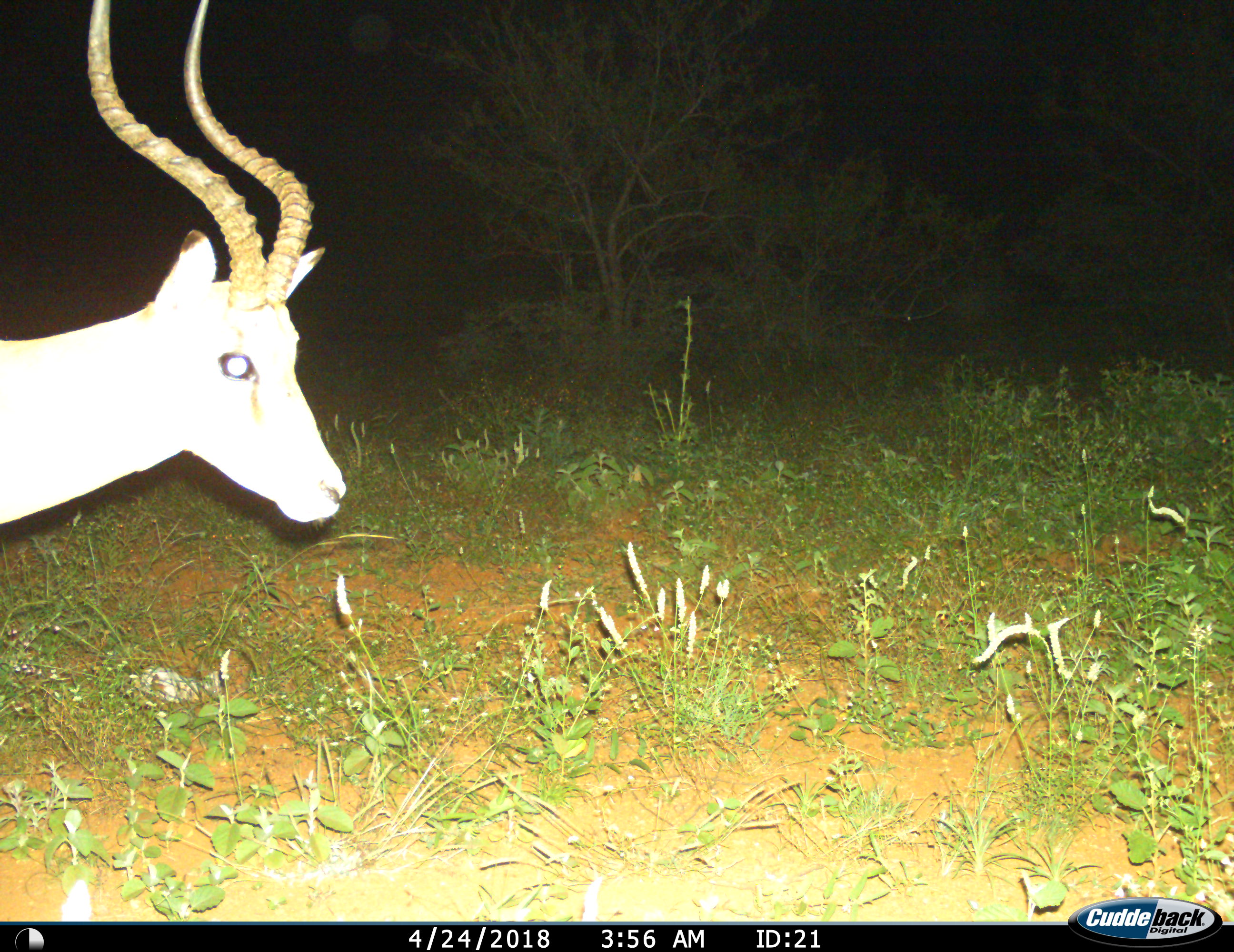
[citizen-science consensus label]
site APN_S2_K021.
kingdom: Animalia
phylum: Chordata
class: Mammalia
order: Artiodactyla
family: Bovidae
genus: Aepyceros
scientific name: Aepyceros melampus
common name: impala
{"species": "impala (Aepyceros melampus)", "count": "1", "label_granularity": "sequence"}